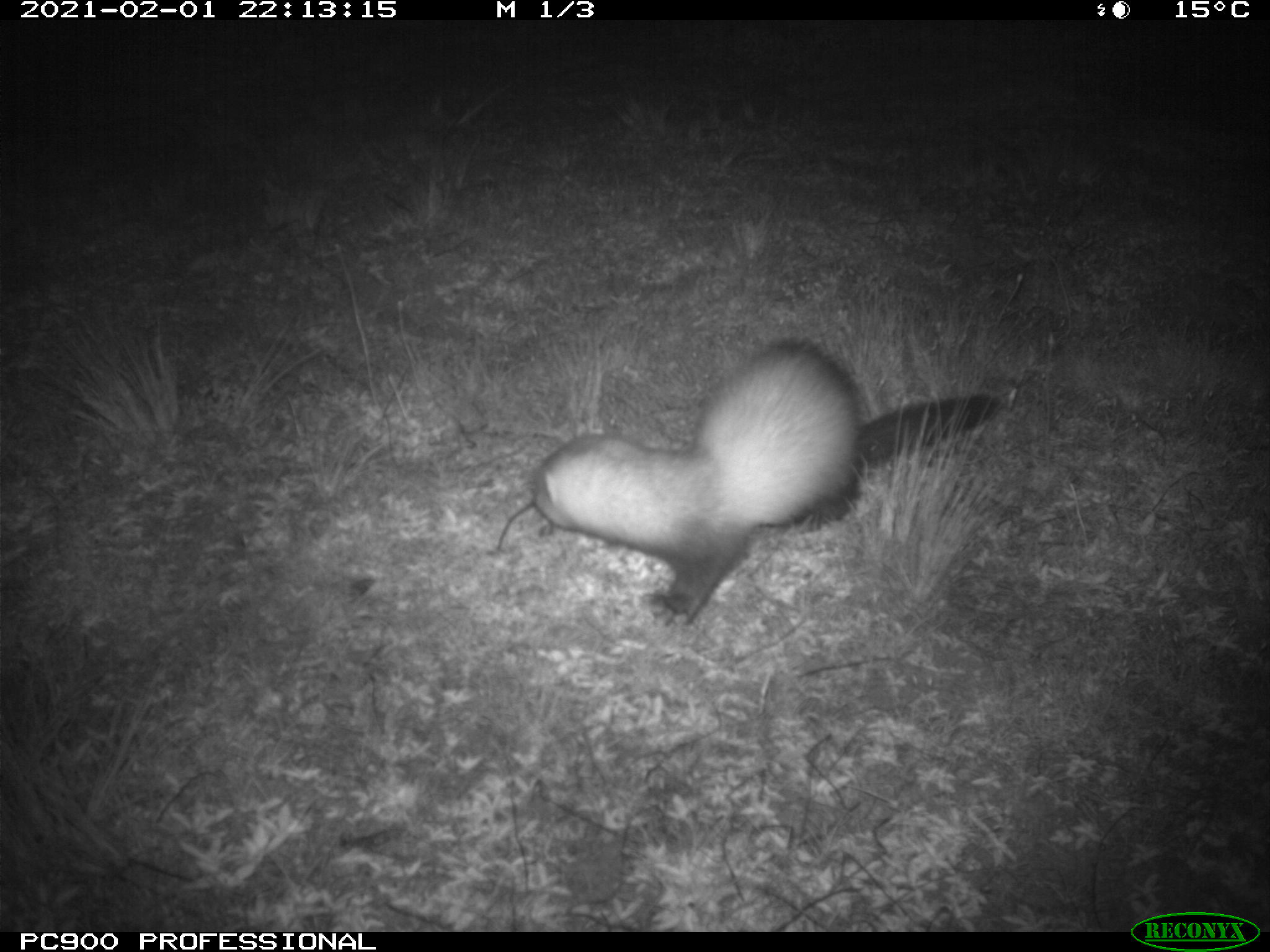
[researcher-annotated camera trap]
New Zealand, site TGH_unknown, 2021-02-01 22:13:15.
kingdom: Animalia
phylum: Chordata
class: Mammalia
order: Carnivora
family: Mustelidae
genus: Mustela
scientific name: Mustela furo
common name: ferret